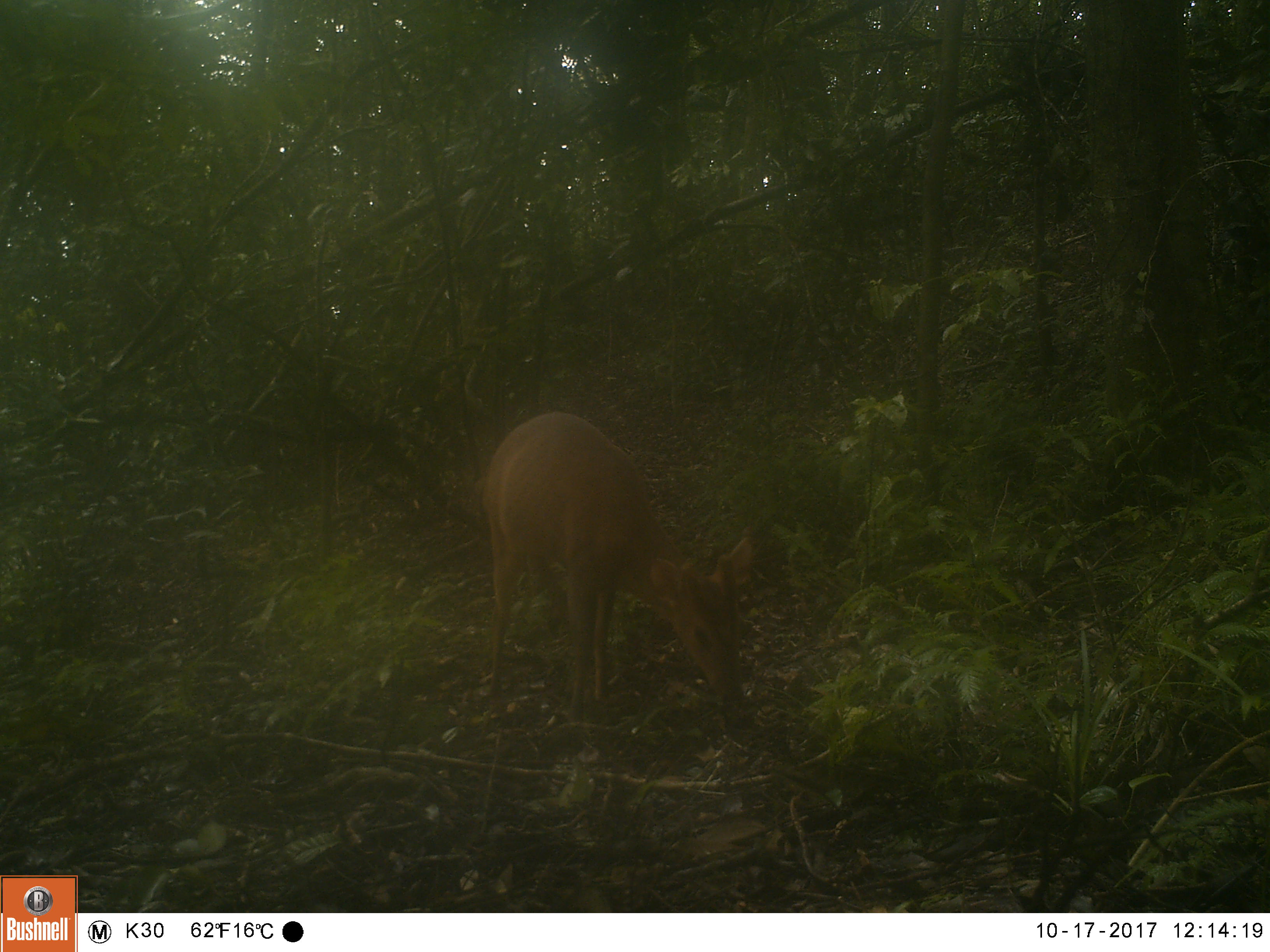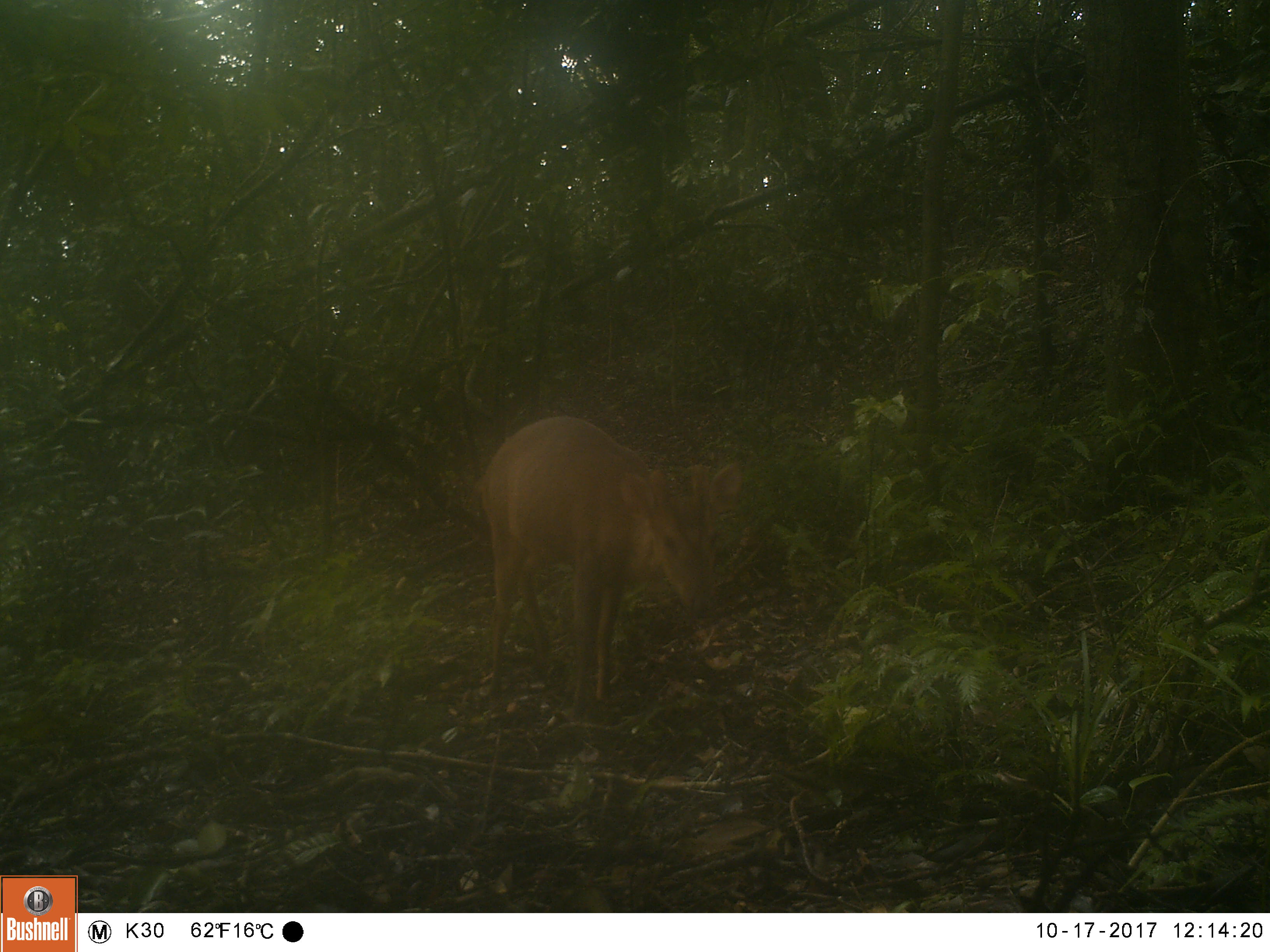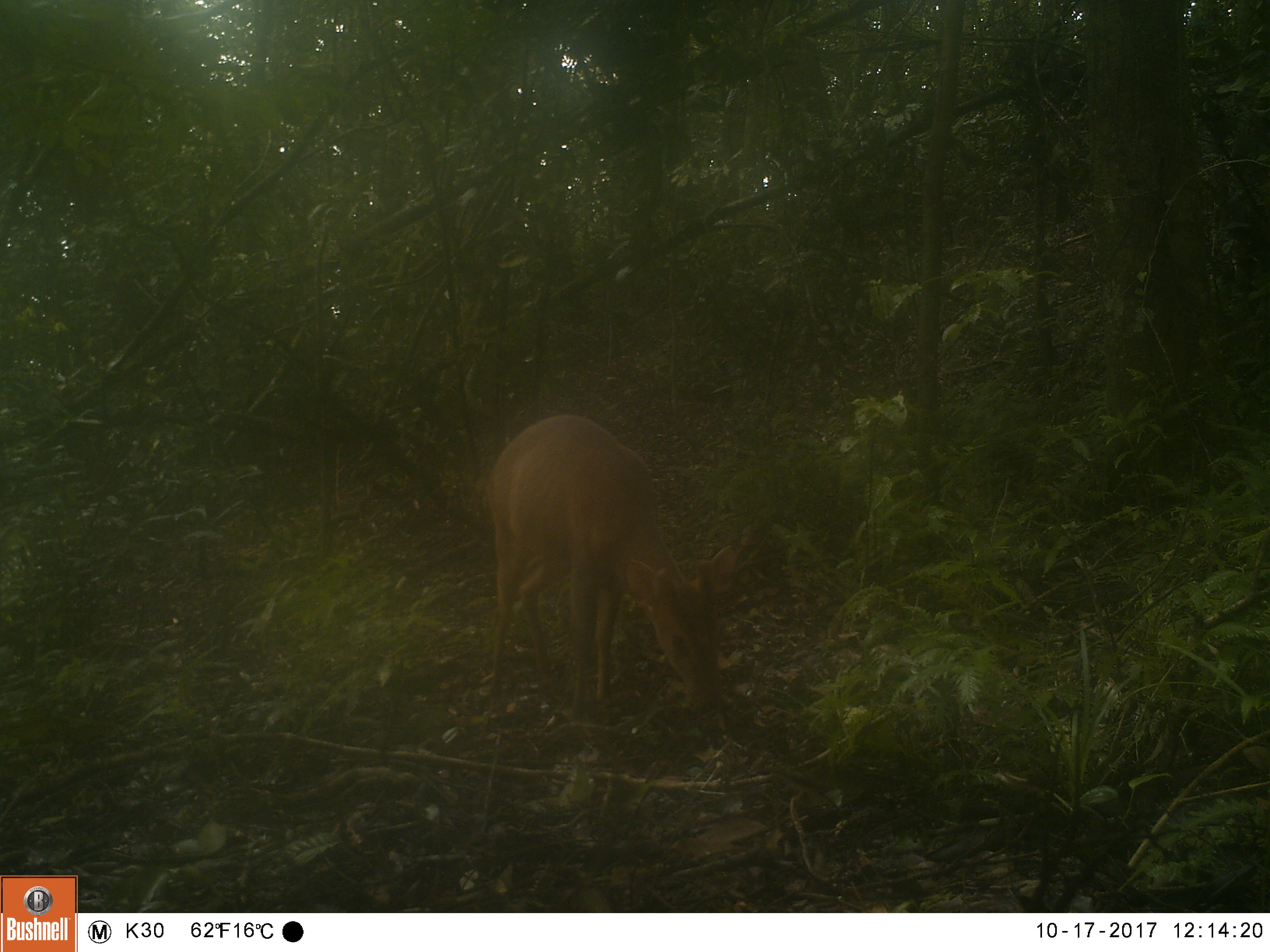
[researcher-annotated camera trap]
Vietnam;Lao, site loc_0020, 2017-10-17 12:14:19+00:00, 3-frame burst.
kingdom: Animalia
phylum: Chordata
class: Mammalia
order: Artiodactyla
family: Cervidae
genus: Muntiacus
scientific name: Muntiacus vuquangensis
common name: large-antlered muntjac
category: large antlered muntjac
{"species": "large antlered muntjac (large-antlered muntjac) (Muntiacus vuquangensis)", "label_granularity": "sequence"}